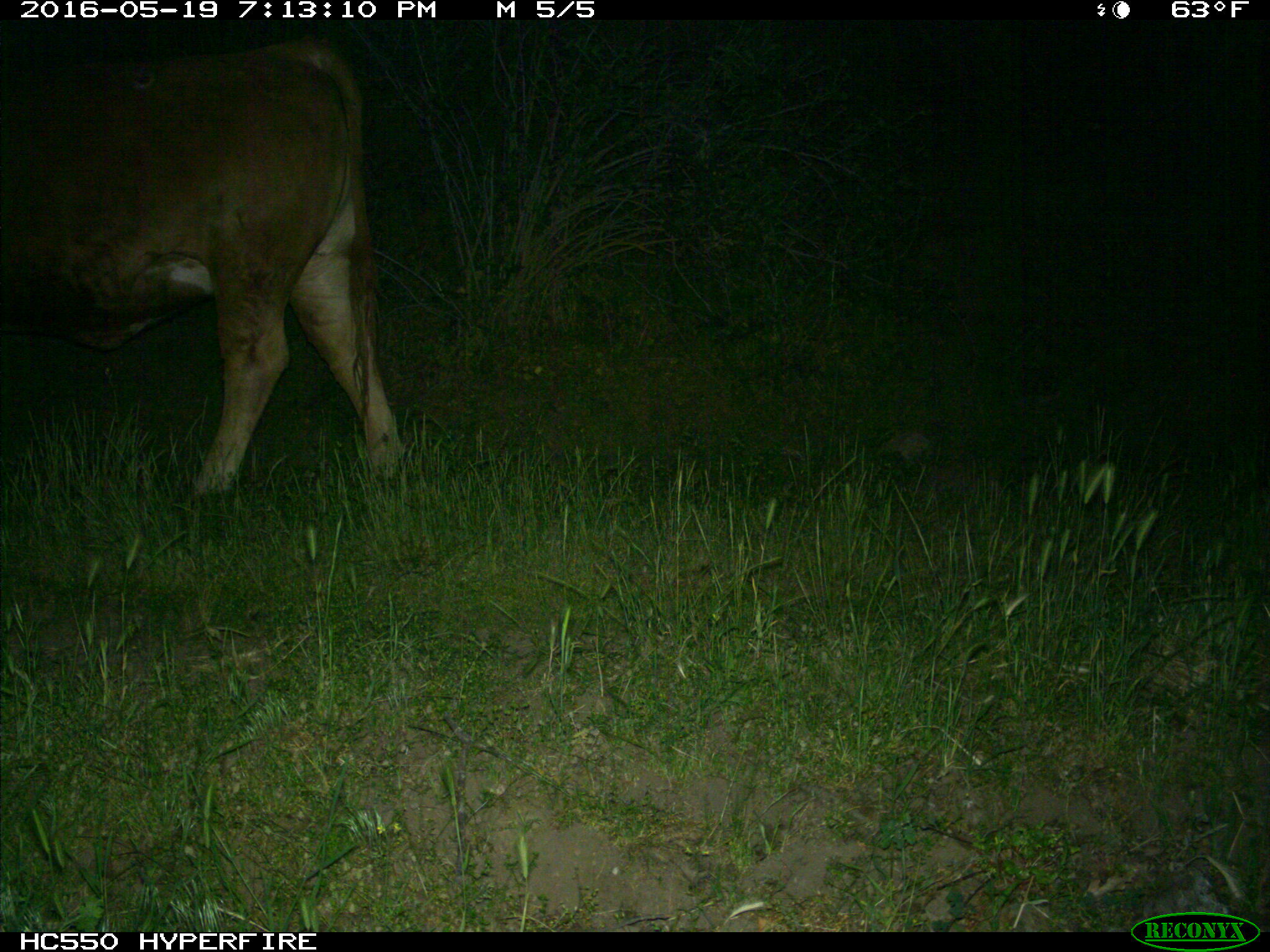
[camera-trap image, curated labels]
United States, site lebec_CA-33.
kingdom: Animalia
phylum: Chordata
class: Mammalia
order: Artiodactyla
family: Bovidae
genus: Bos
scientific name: Bos taurus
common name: domestic cow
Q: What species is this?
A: Bos taurus (domestic cow).